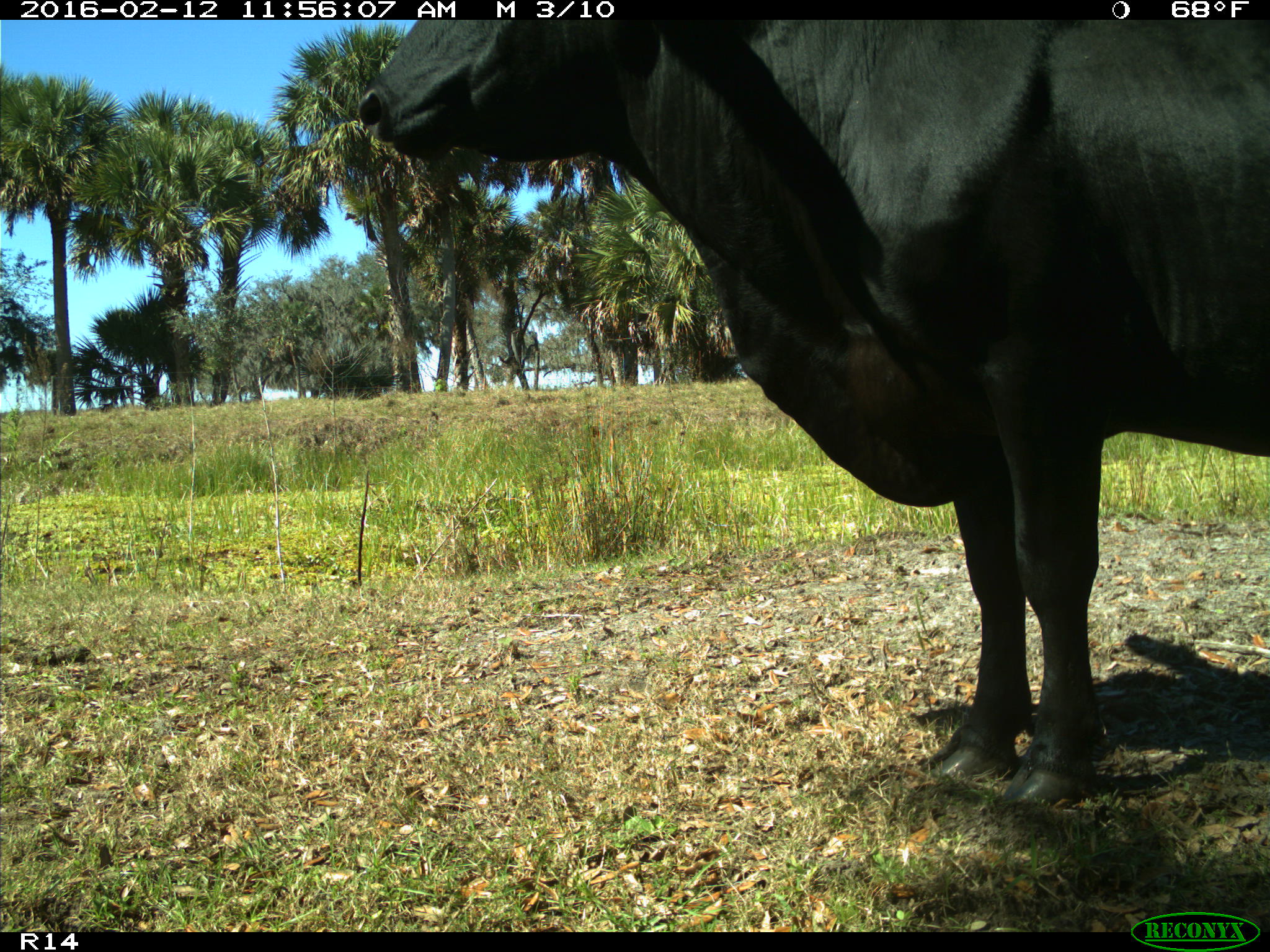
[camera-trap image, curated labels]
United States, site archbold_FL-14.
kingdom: Animalia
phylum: Chordata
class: Mammalia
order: Artiodactyla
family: Bovidae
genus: Bos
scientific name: Bos taurus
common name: domestic cow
Bos taurus (domestic cow).